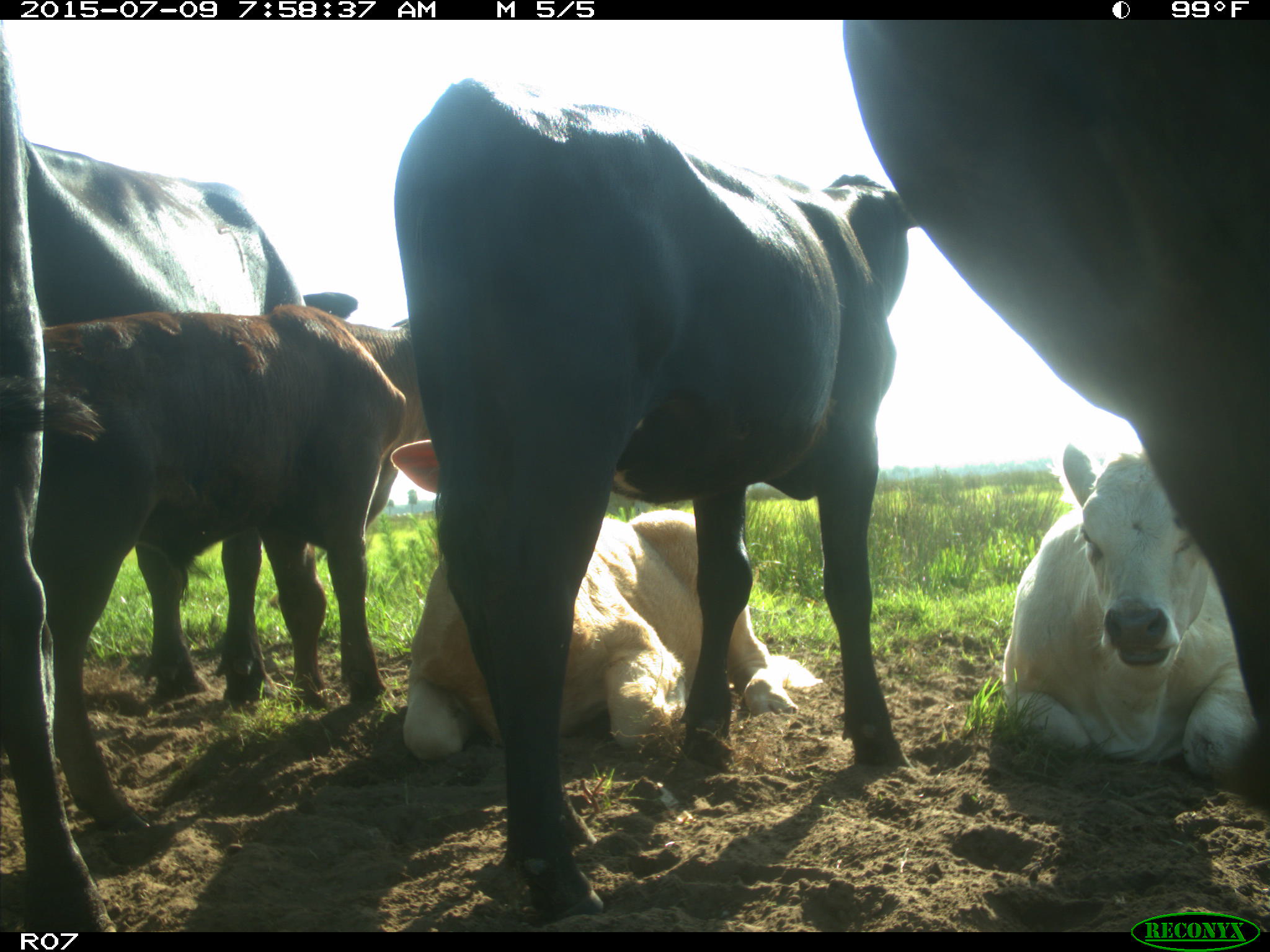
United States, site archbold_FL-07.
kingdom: Animalia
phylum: Chordata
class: Mammalia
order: Artiodactyla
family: Bovidae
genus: Bos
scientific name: Bos taurus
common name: domestic cow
Bos taurus (domestic cow).